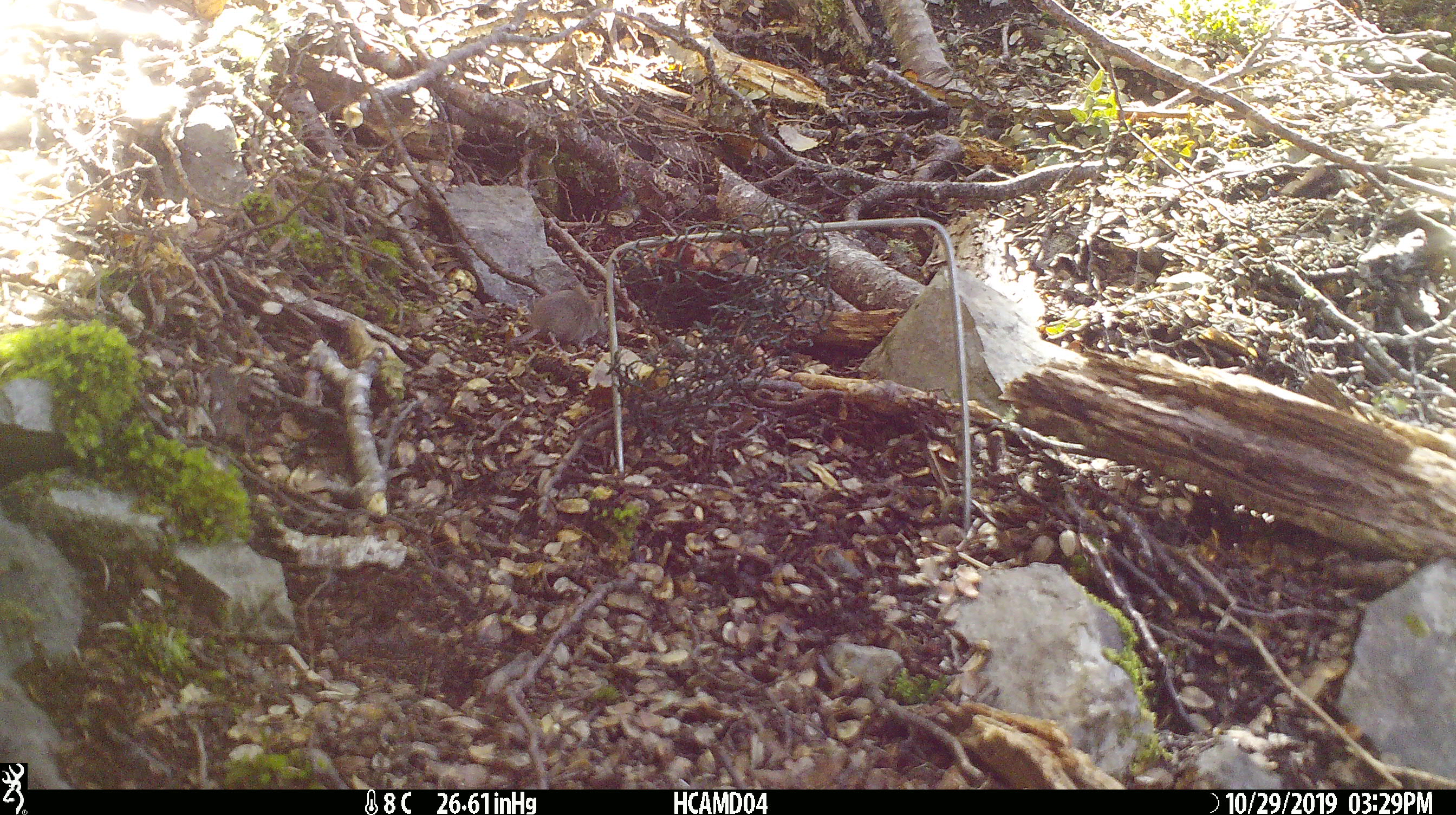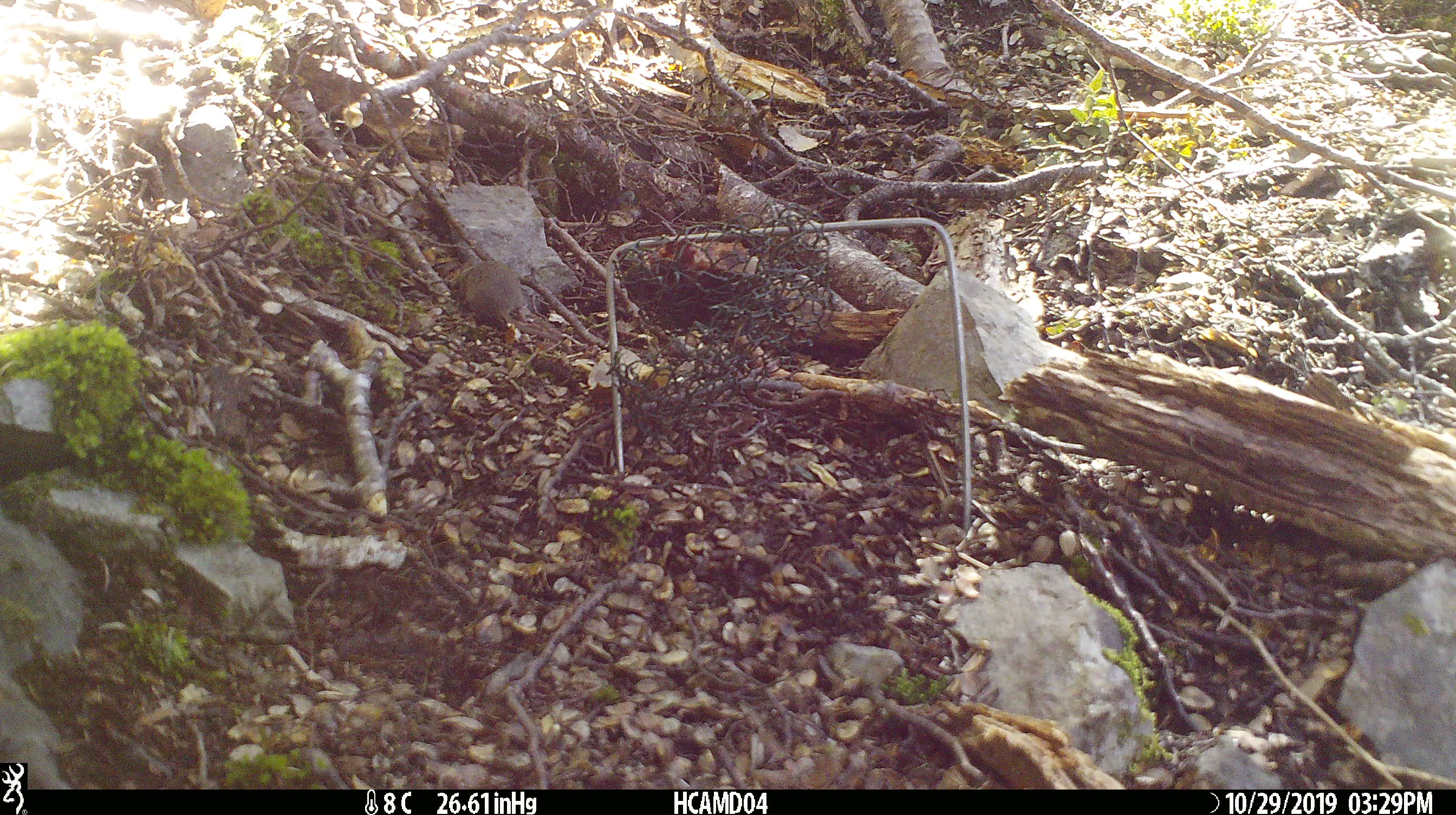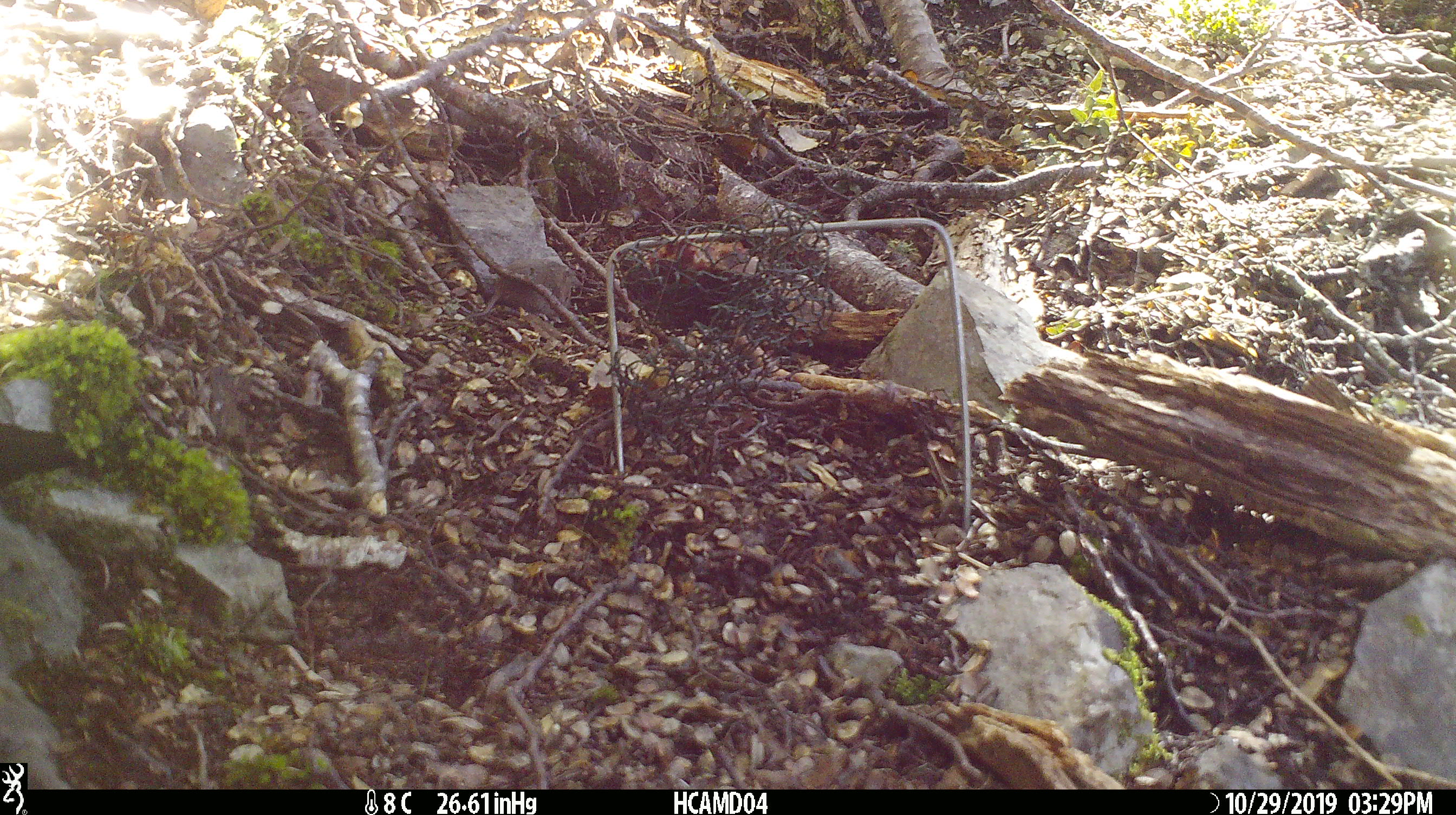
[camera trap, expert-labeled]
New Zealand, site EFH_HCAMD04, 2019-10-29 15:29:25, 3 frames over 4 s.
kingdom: Animalia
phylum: Chordata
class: Mammalia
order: Rodentia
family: Muridae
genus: Mus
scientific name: Mus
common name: mouse